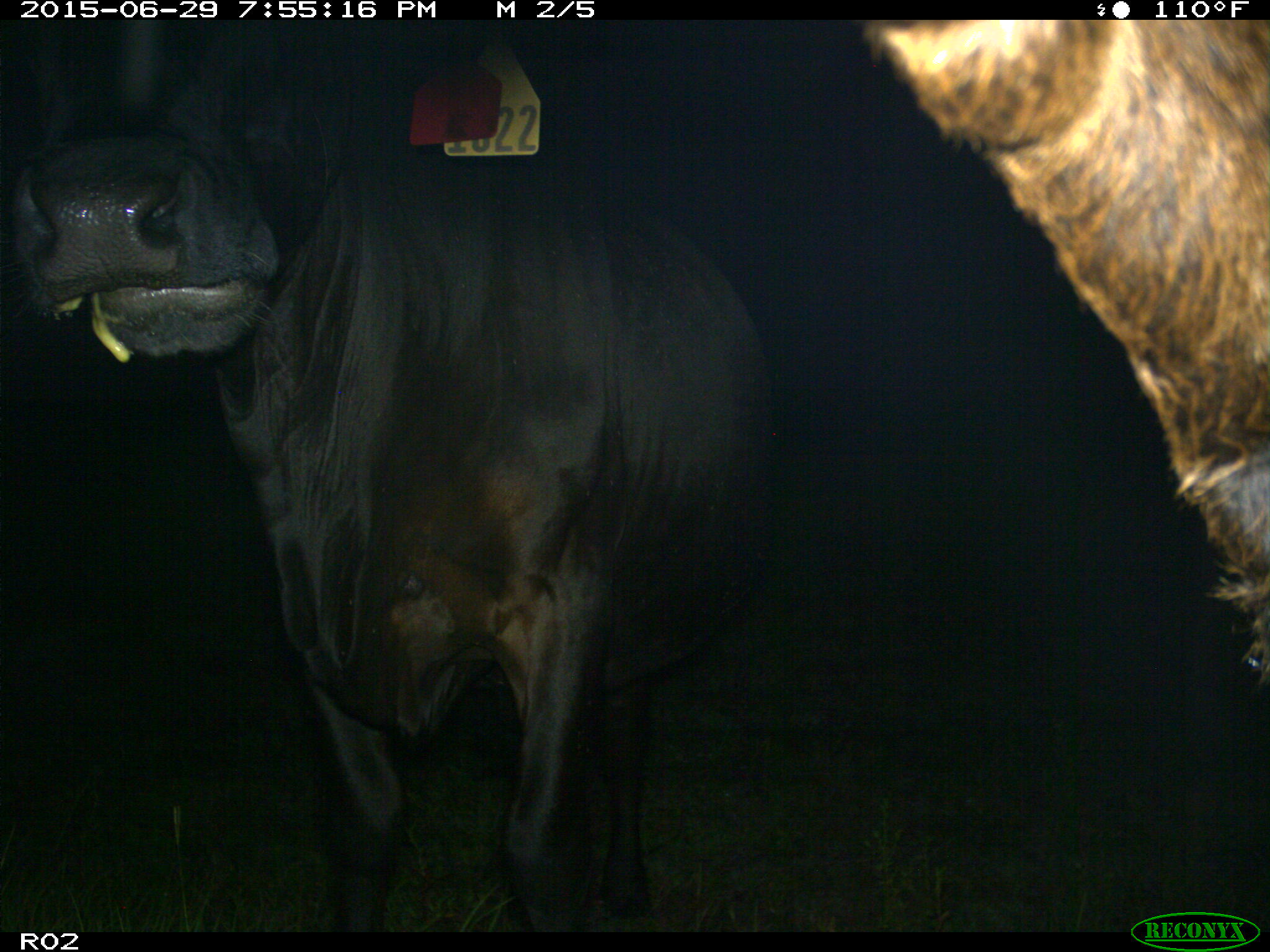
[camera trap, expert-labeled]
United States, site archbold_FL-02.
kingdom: Animalia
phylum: Chordata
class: Mammalia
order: Artiodactyla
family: Bovidae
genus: Bos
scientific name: Bos taurus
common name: domestic cow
Bos taurus (domestic cow).